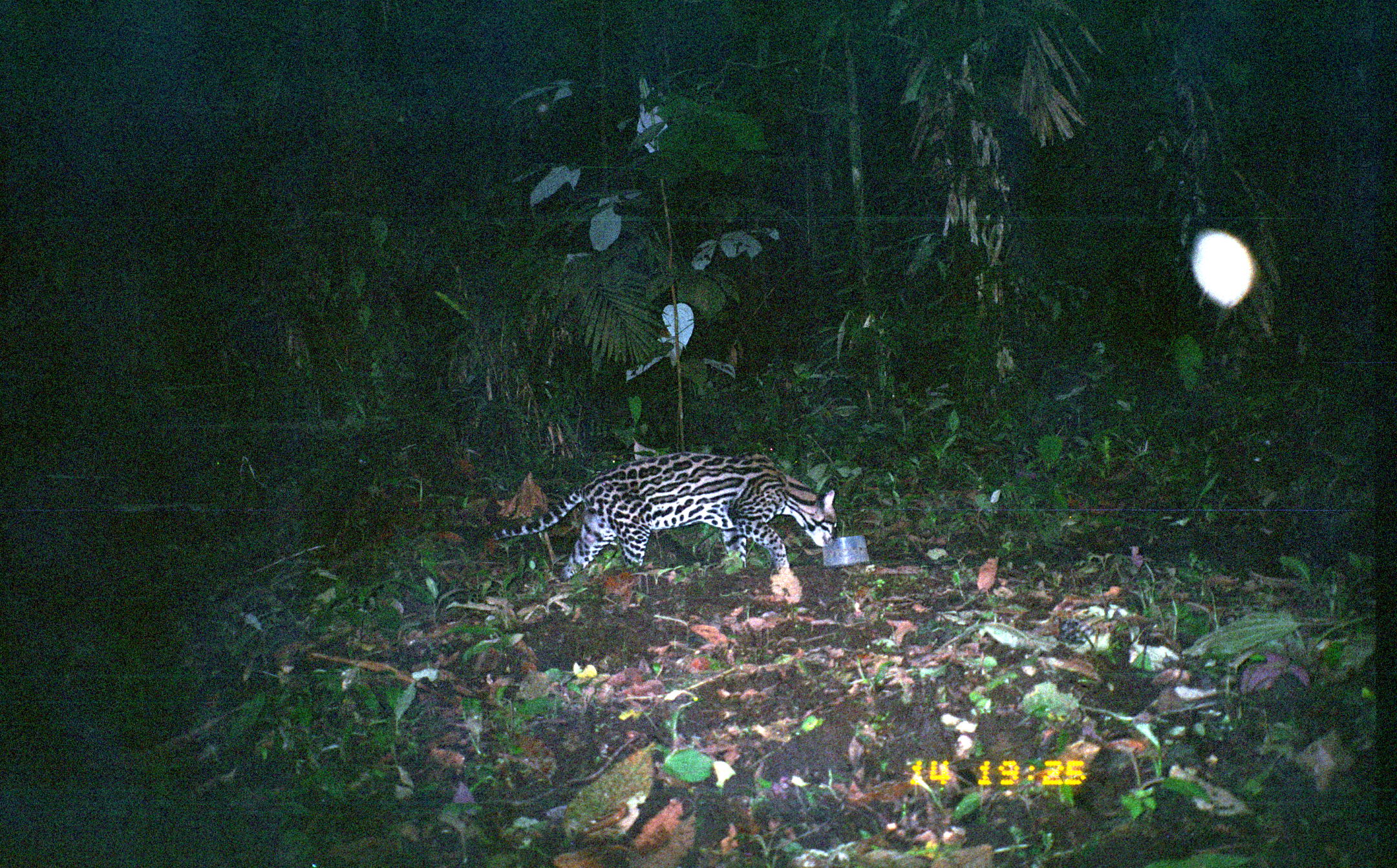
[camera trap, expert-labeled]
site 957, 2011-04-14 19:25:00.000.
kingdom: Animalia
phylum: Chordata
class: Mammalia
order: Carnivora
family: Felidae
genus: Leopardus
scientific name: Leopardus pardalis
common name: ocelot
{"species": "Leopardus pardalis (ocelot)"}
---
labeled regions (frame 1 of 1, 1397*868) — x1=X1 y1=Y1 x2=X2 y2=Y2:
leopardus pardalis: x1=488 y1=445 x2=843 y2=578